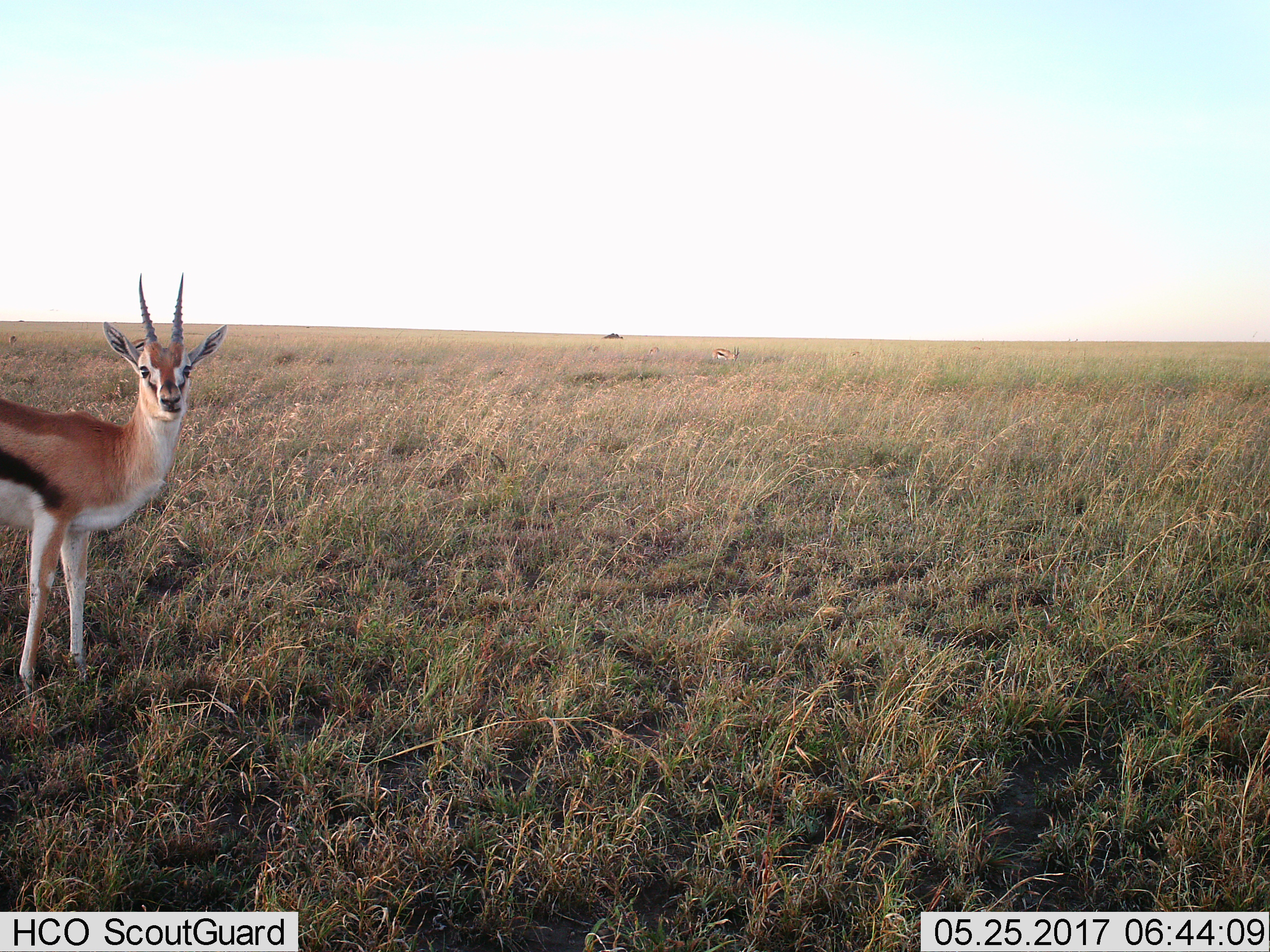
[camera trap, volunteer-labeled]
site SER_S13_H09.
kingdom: Animalia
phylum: Chordata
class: Mammalia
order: Artiodactyla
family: Bovidae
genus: Eudorcas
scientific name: Eudorcas thomsonii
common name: thomson's gazelle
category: gazellethomsons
Gazellethomsons (thomson's gazelle) (Eudorcas thomsonii), count 2. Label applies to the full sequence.